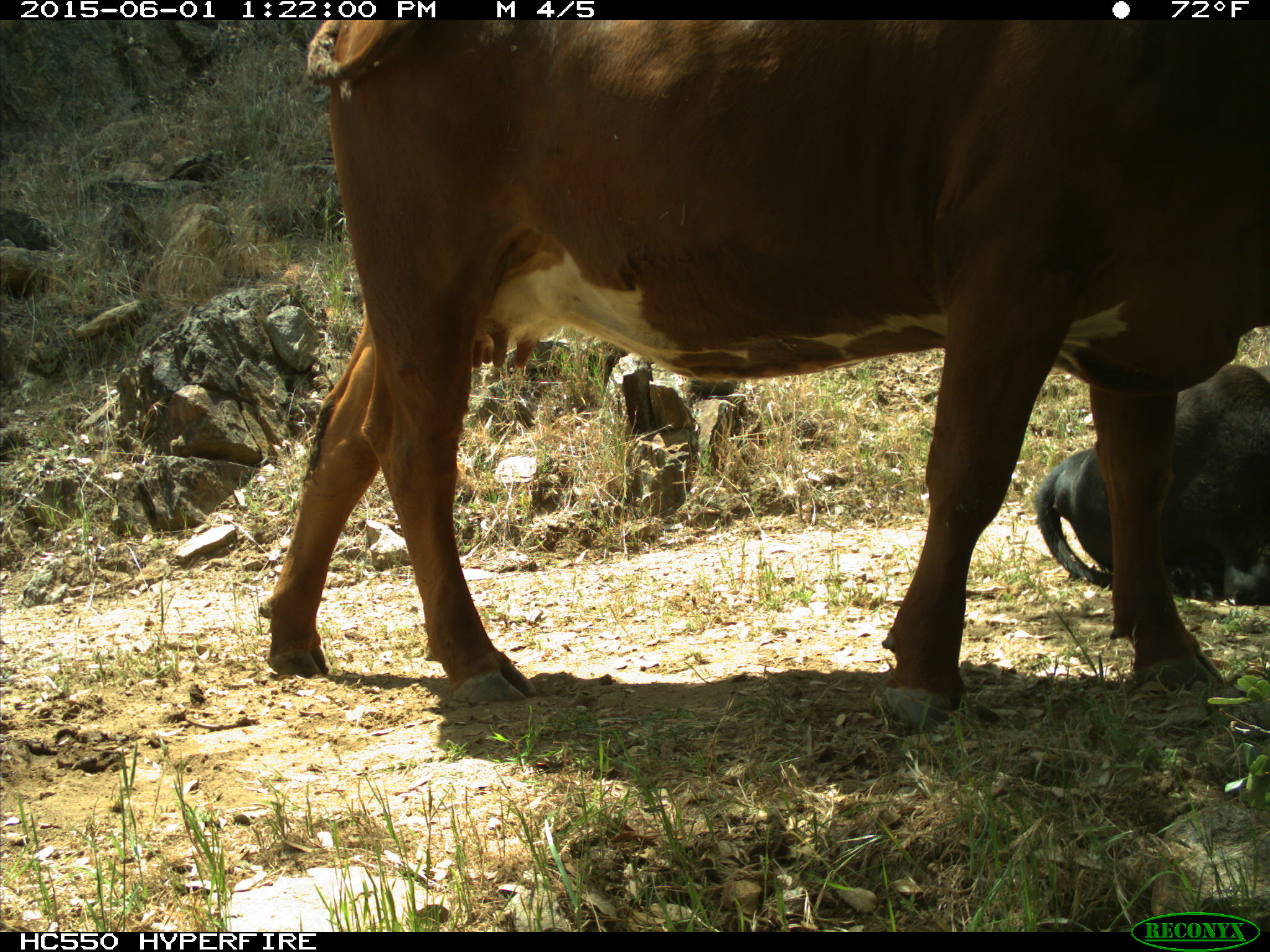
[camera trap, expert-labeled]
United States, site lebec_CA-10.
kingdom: Animalia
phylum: Chordata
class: Mammalia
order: Artiodactyla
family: Bovidae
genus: Bos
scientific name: Bos taurus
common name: domestic cow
Bos taurus (domestic cow).